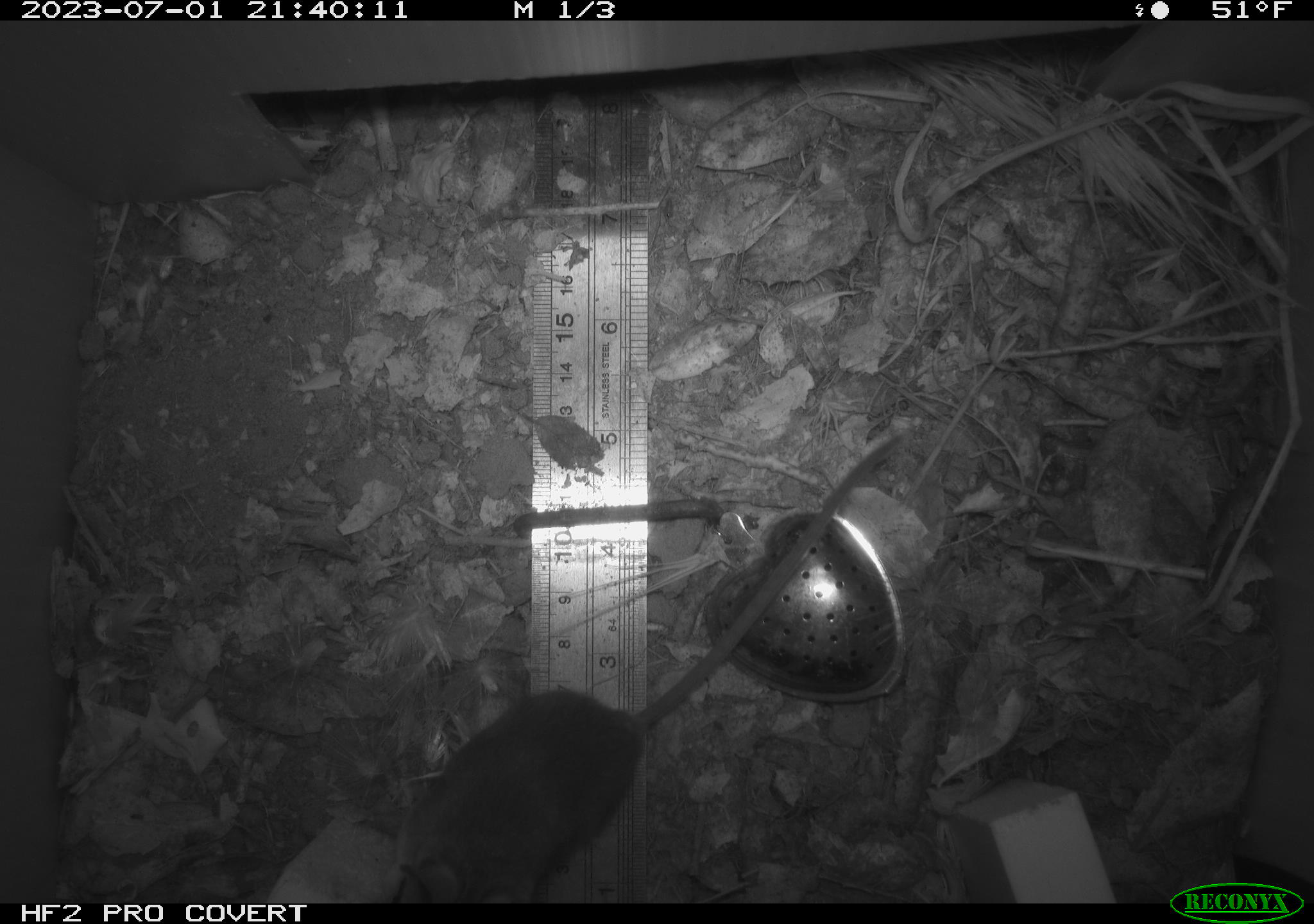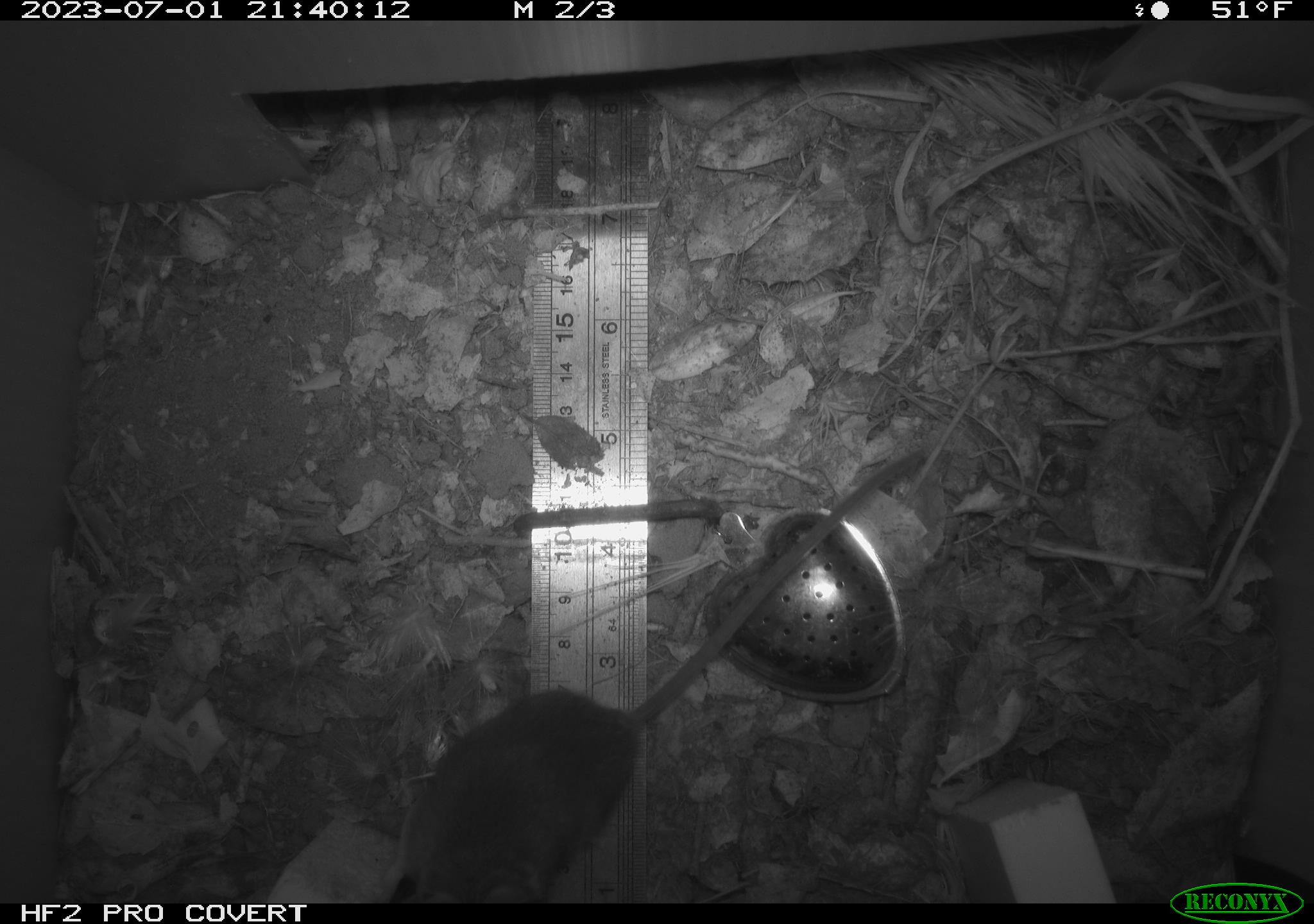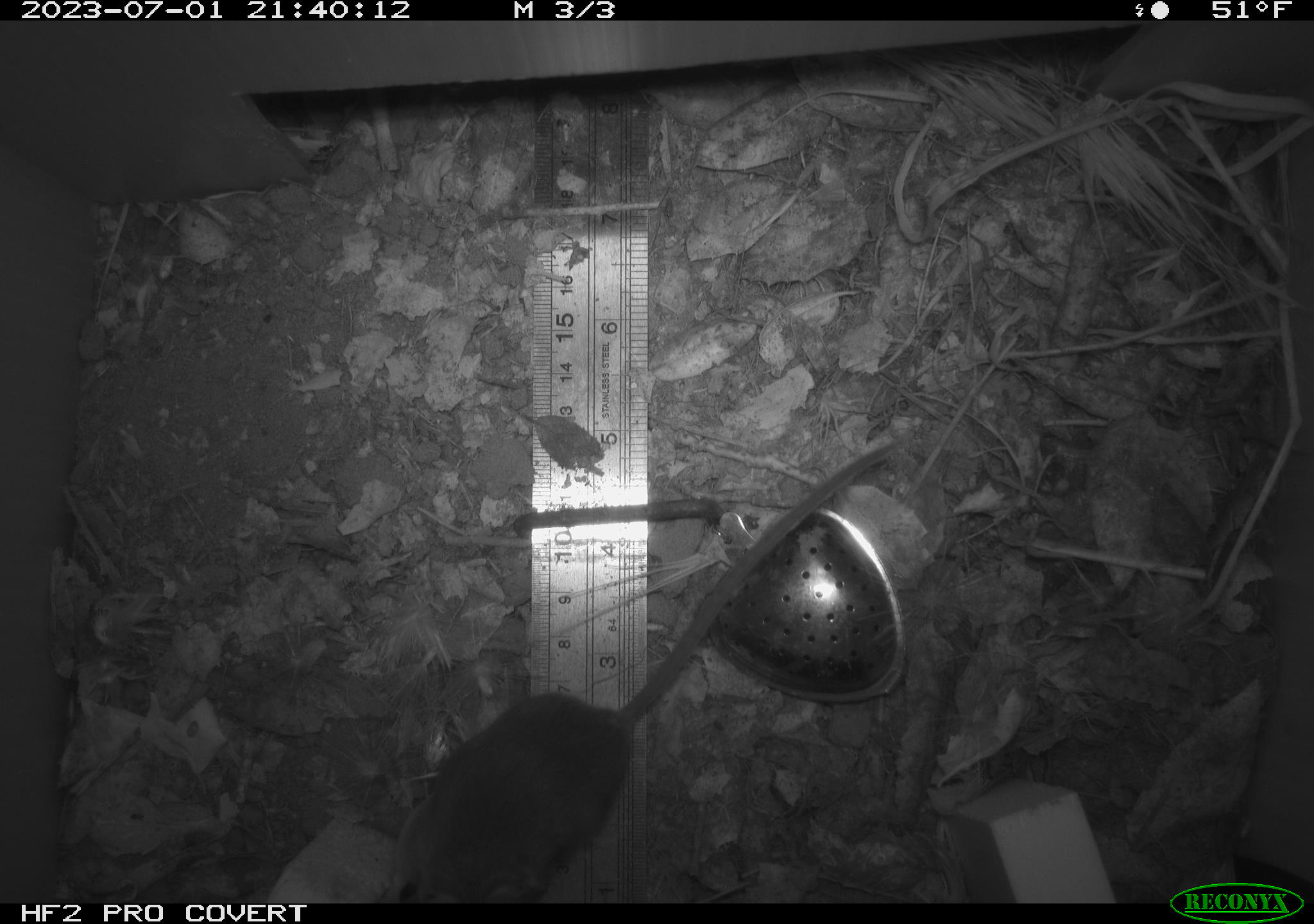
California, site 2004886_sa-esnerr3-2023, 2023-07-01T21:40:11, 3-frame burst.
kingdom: Animalia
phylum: Chordata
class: Mammalia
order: Rodentia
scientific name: Rodentia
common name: mouse species